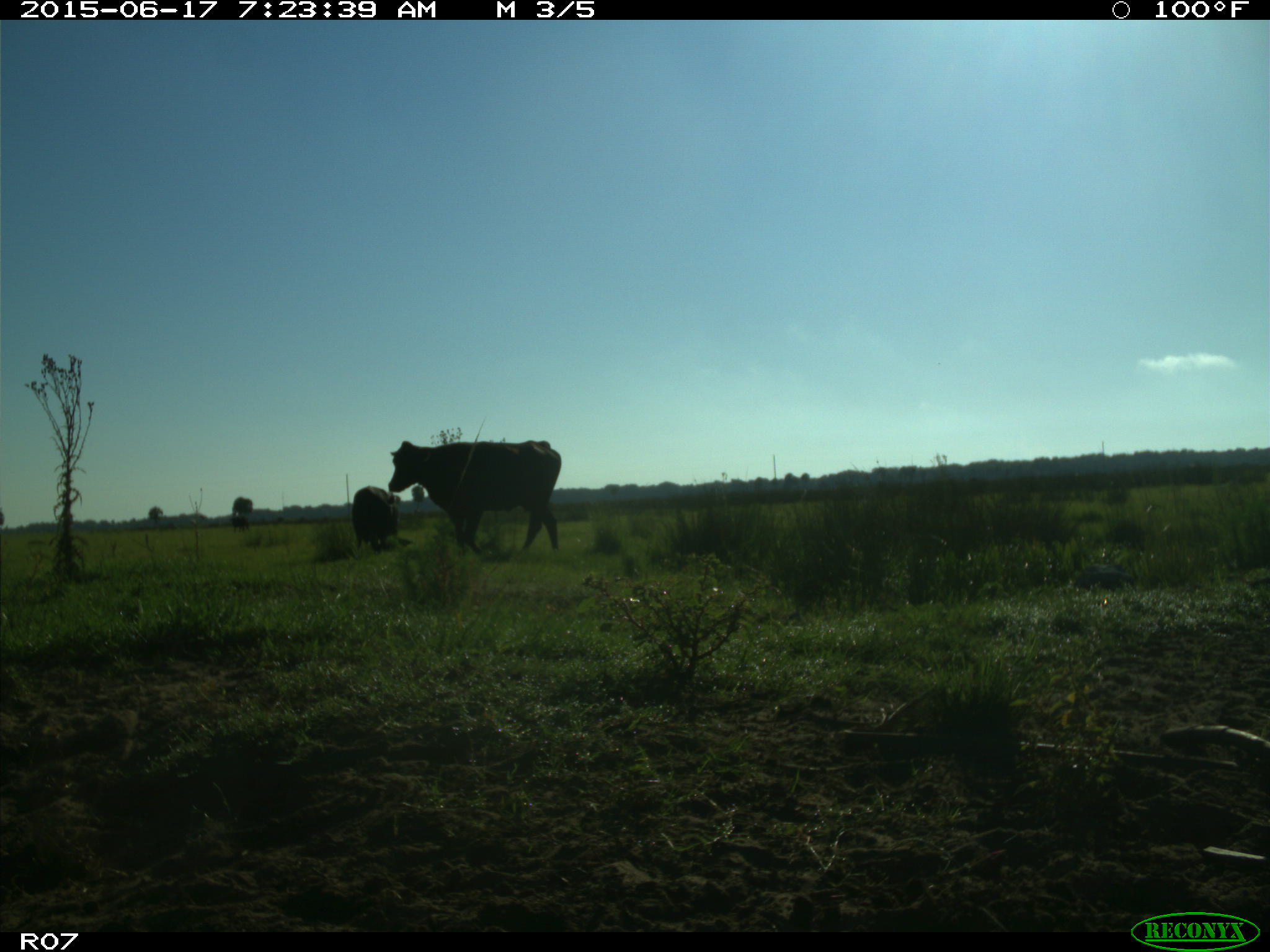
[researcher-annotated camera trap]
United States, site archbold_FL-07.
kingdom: Animalia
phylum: Chordata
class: Mammalia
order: Artiodactyla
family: Bovidae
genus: Bos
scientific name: Bos taurus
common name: domestic cow